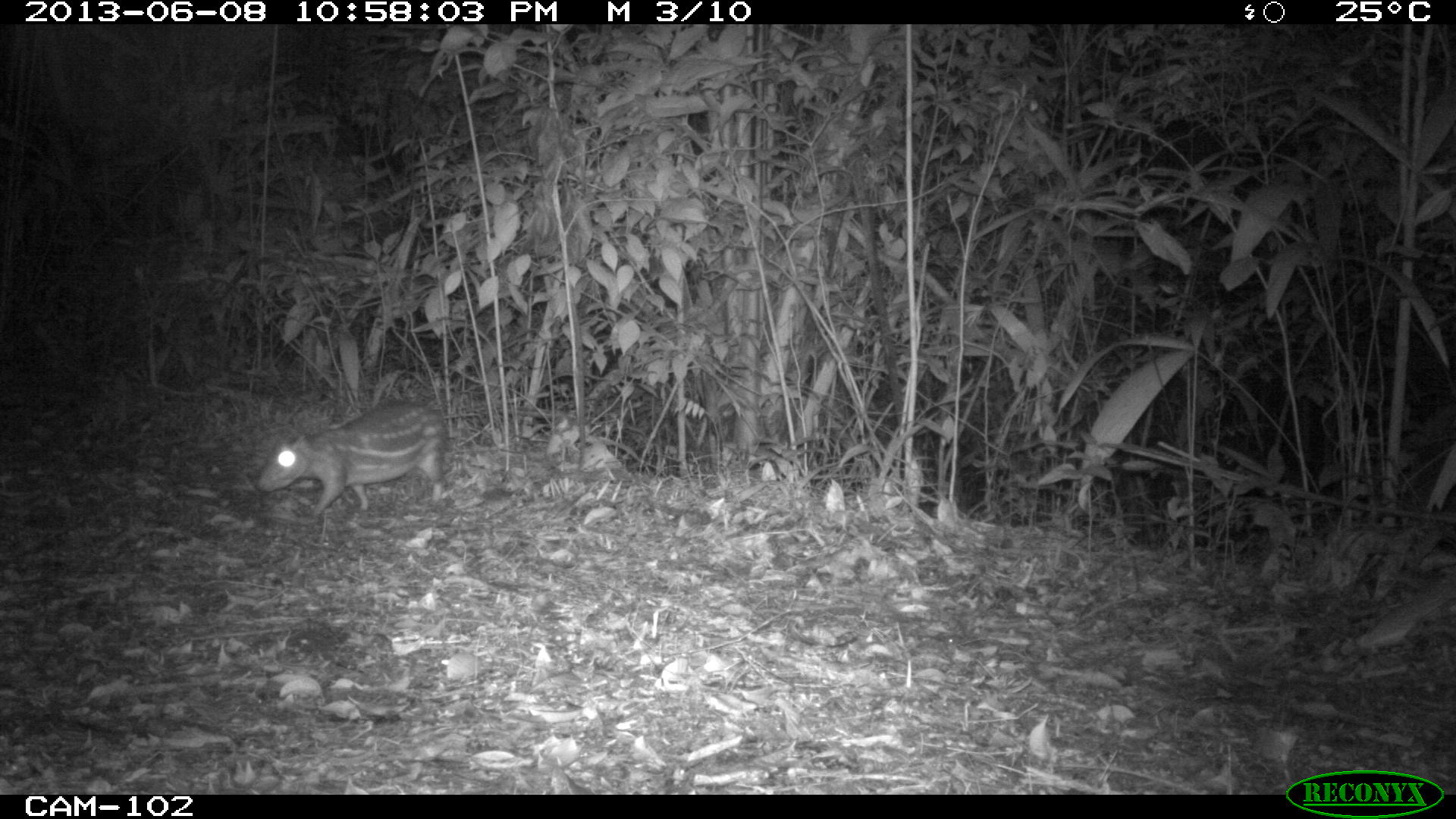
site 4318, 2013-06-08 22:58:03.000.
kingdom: Animalia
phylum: Chordata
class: Mammalia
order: Rodentia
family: Cuniculidae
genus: Cuniculus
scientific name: Cuniculus paca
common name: lowland paca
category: agouti paca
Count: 2.